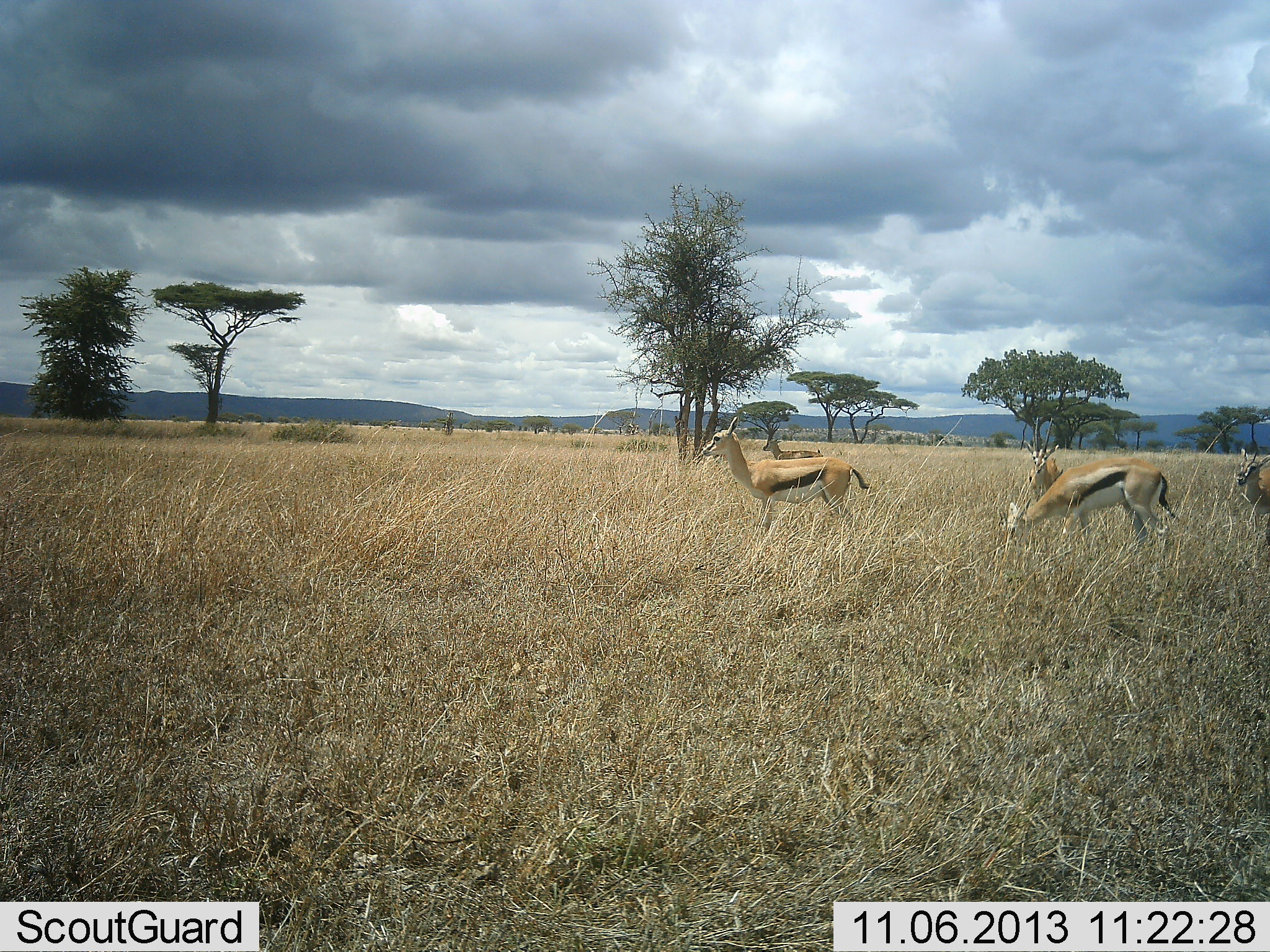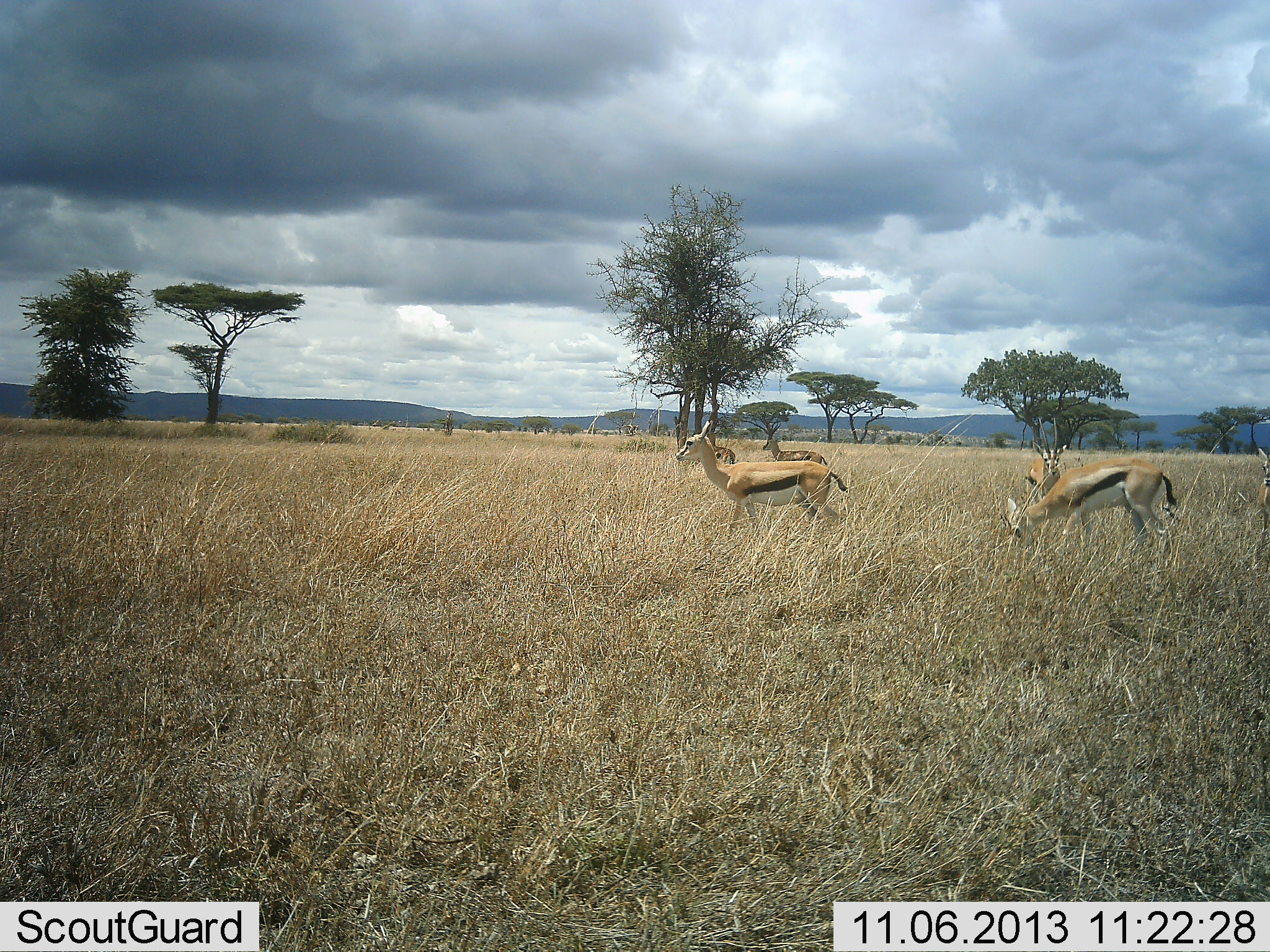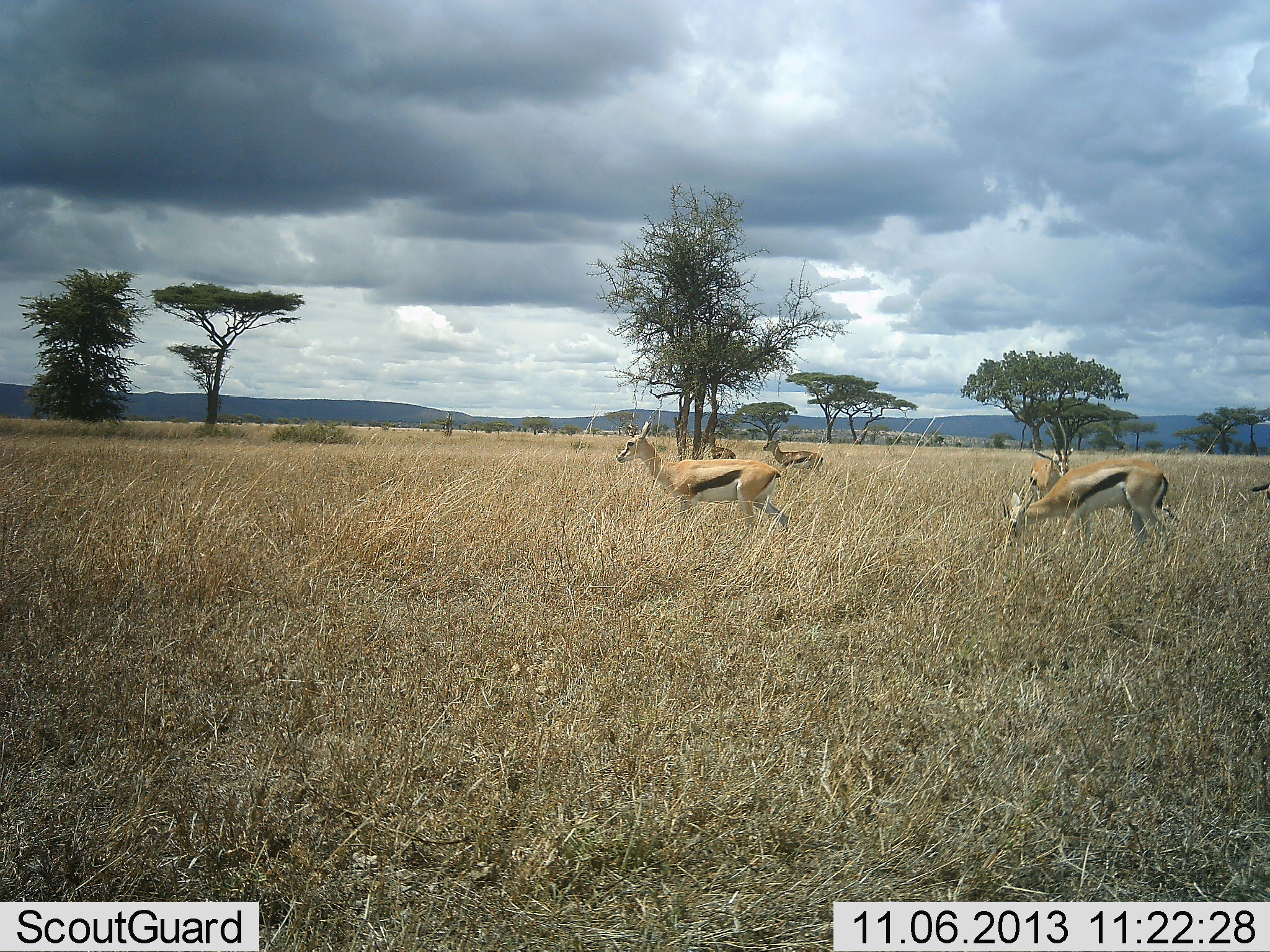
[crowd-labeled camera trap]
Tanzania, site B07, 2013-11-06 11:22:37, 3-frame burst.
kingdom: Animalia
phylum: Chordata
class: Mammalia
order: Artiodactyla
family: Bovidae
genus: Eudorcas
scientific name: Eudorcas thomsonii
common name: thomson's gazelle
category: gazellethomsons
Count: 6.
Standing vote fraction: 70%.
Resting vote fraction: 0%.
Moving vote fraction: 80%.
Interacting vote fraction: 0%.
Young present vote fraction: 0%.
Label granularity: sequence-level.